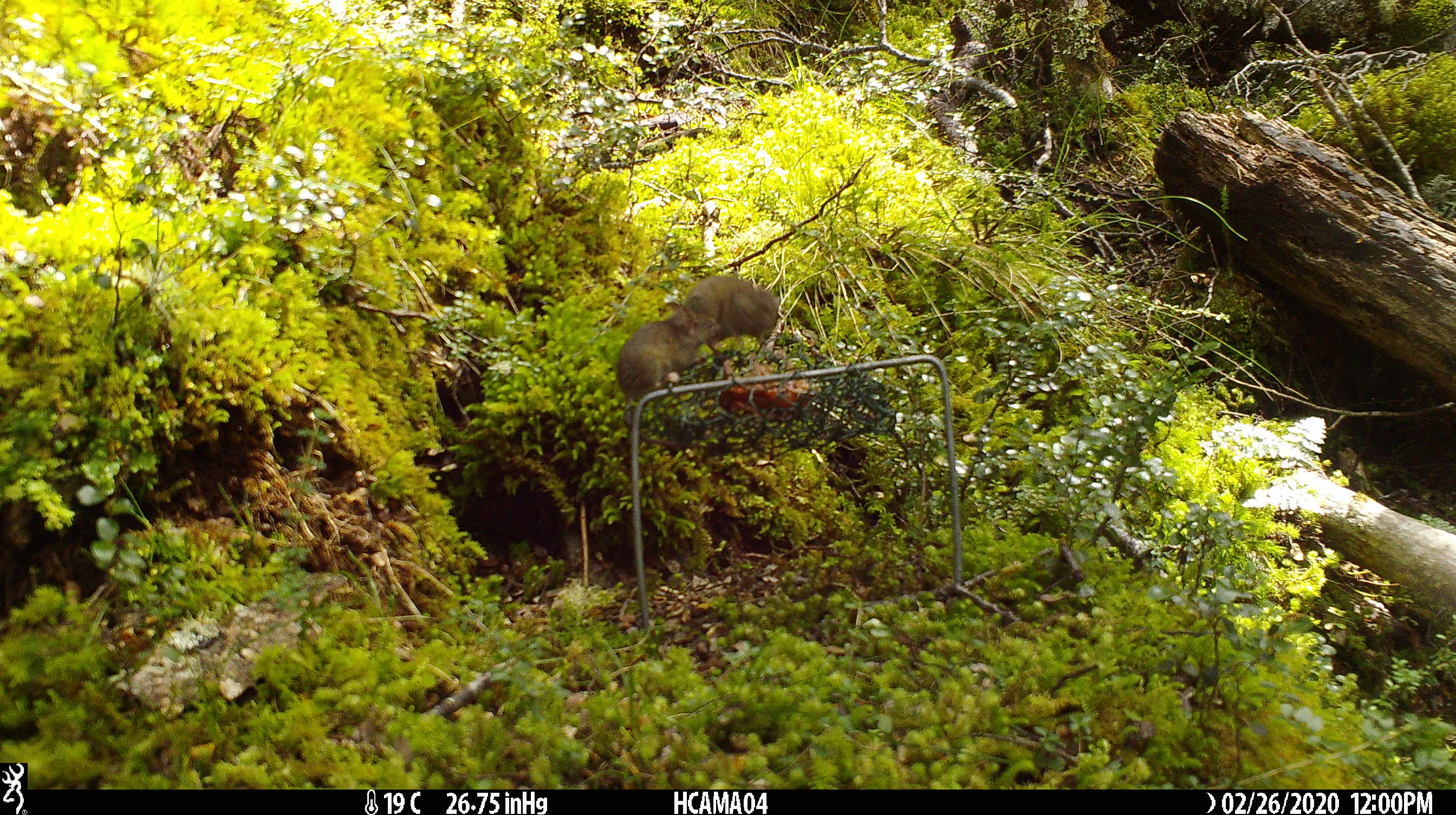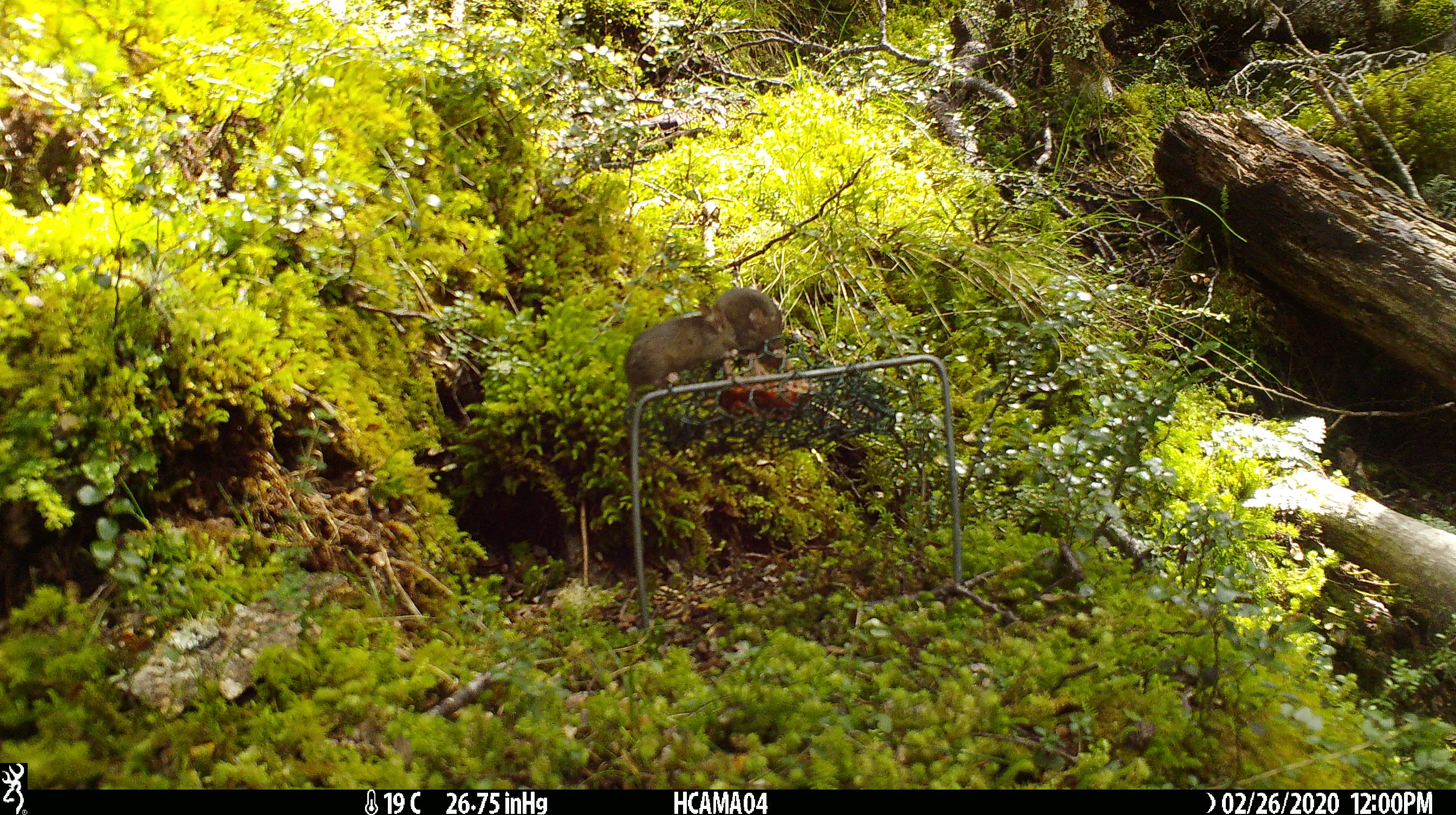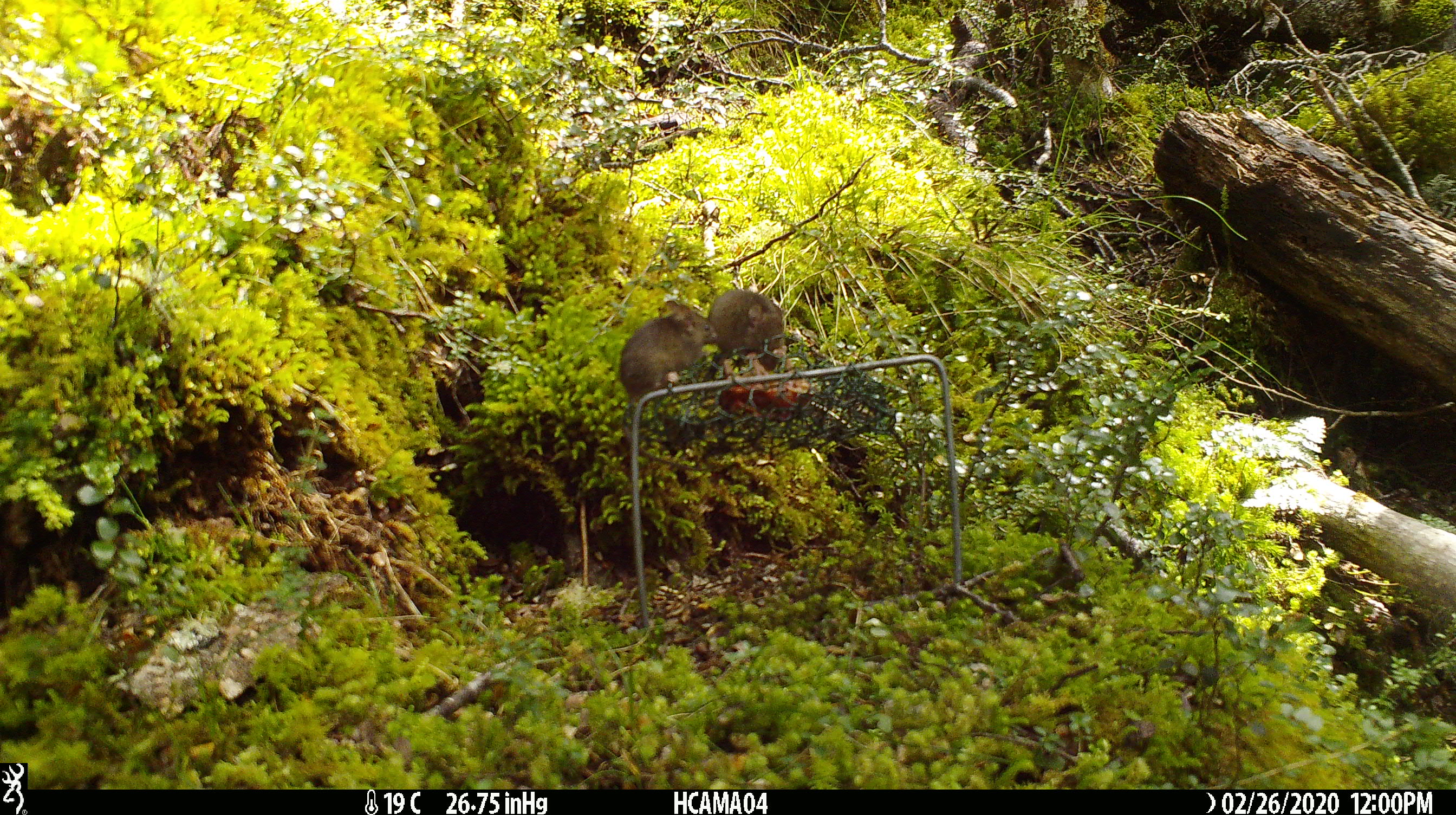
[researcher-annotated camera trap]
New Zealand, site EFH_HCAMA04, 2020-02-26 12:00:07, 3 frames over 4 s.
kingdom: Animalia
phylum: Chordata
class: Mammalia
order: Rodentia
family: Muridae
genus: Mus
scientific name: Mus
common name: mouse